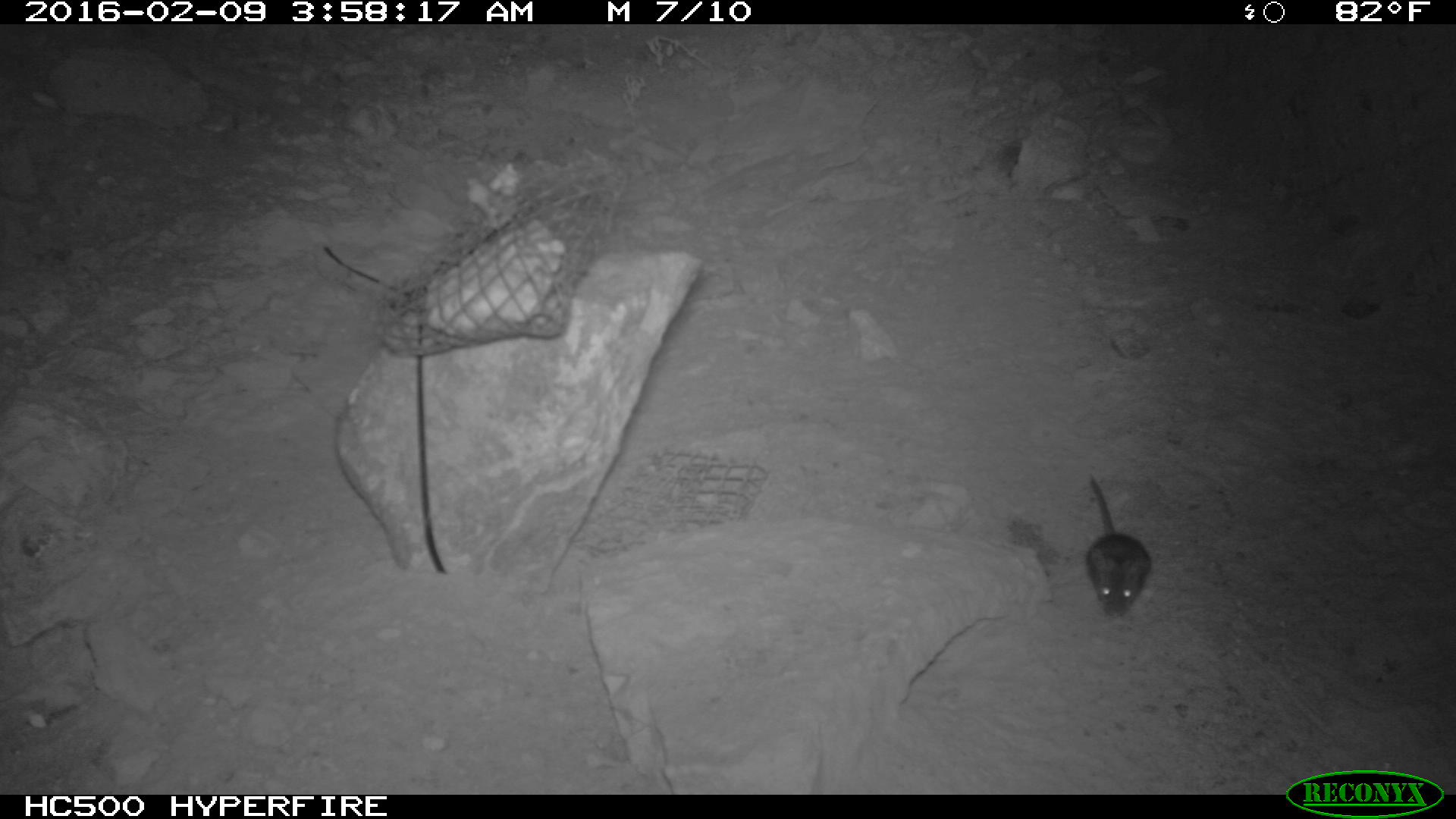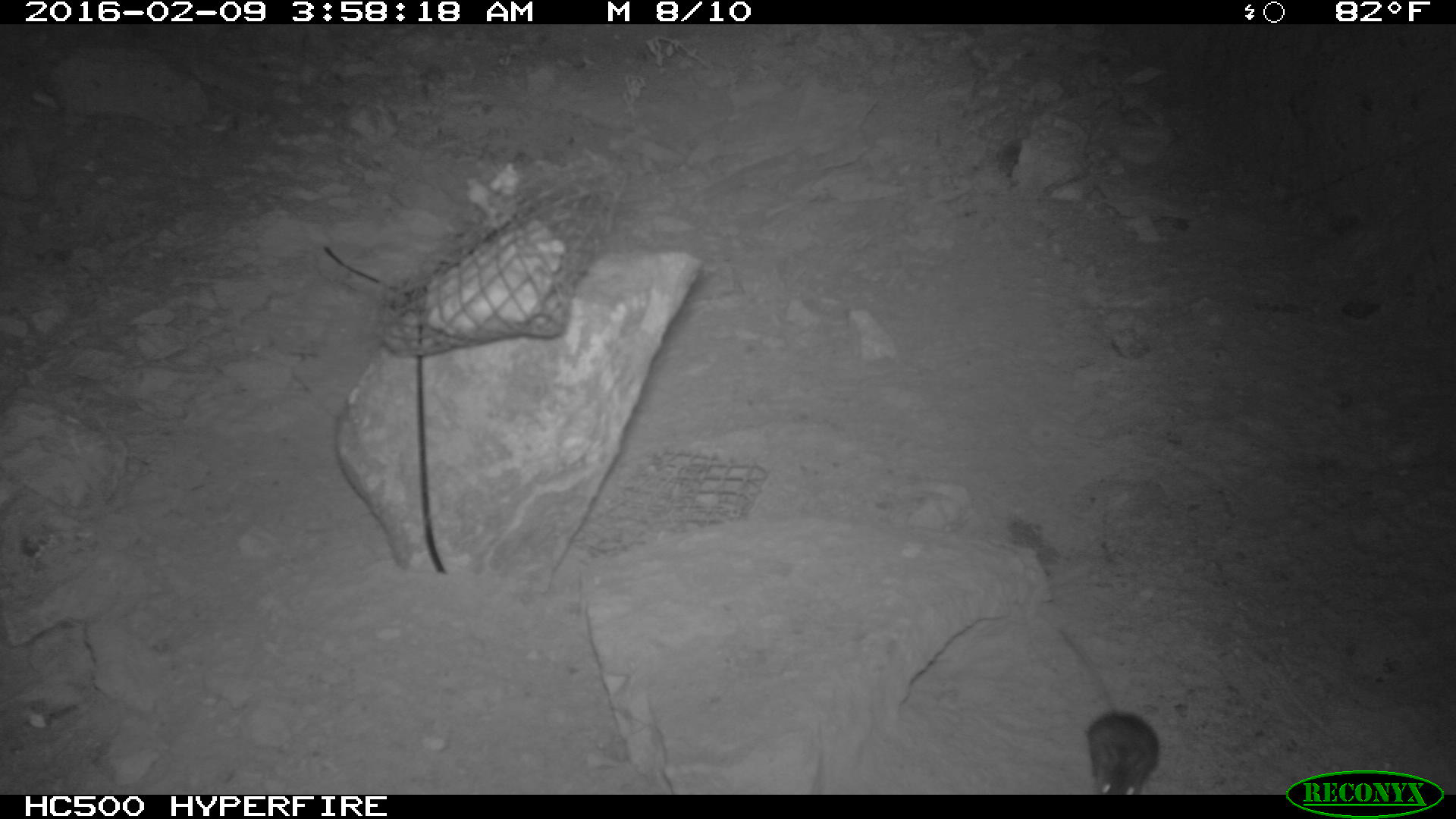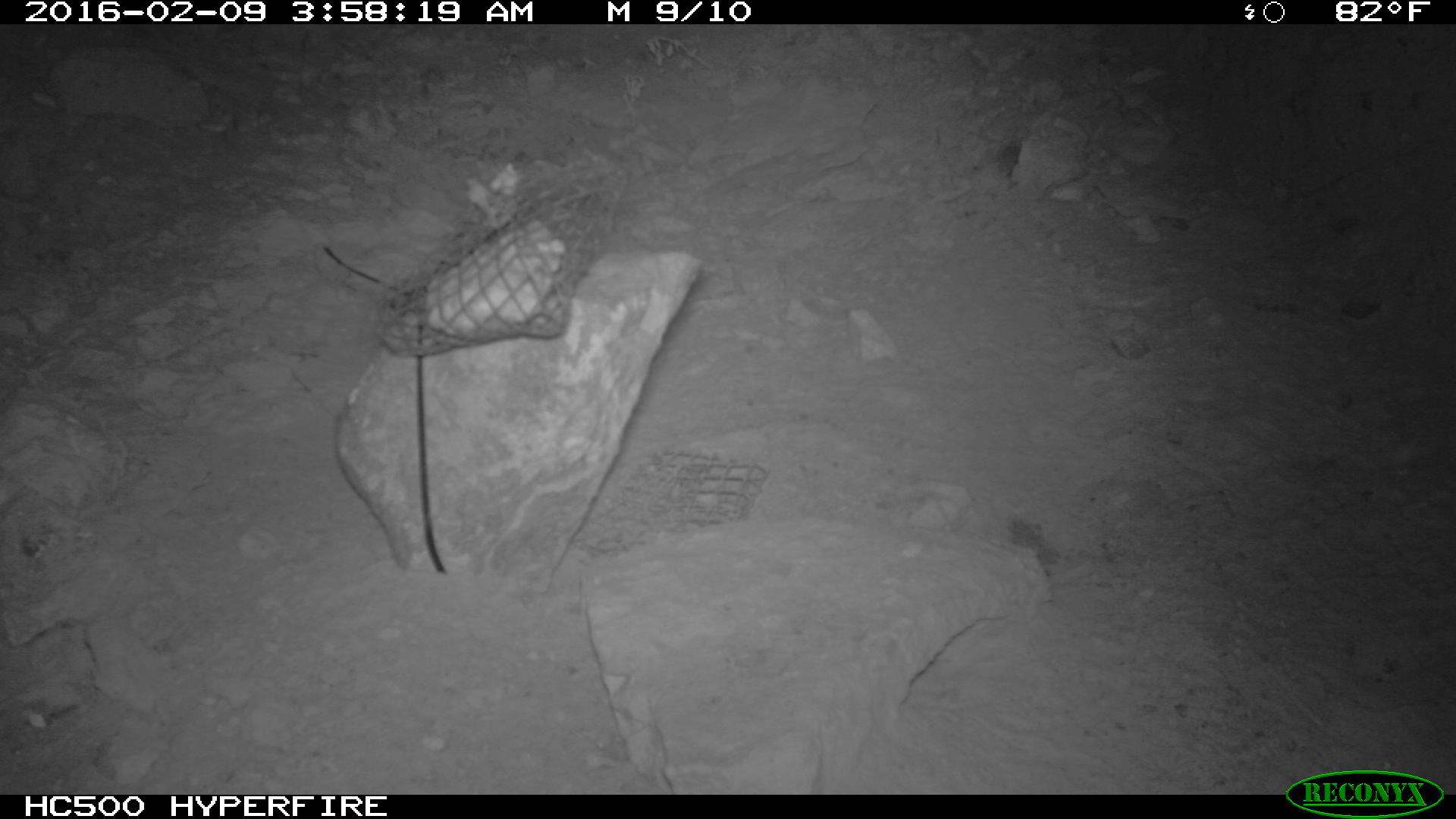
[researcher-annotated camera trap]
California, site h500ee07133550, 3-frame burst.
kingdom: Animalia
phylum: Chordata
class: Mammalia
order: Rodentia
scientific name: Rodentia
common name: rodent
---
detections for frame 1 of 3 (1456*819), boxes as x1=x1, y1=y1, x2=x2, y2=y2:
rodent: x1=1084, y1=474, x2=1152, y2=620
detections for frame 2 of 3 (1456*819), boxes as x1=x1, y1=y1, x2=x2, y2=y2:
rodent: x1=1058, y1=629, x2=1159, y2=794